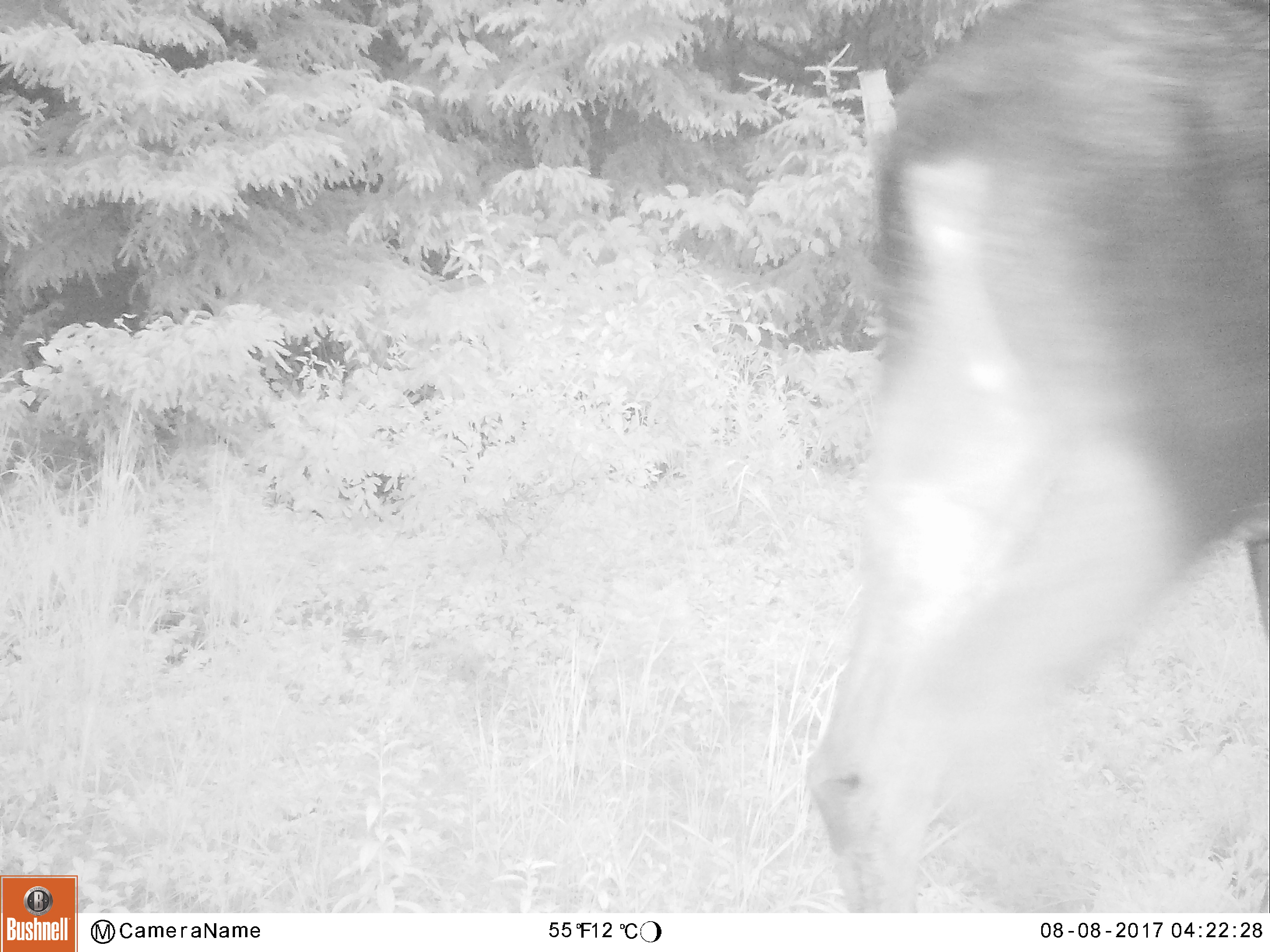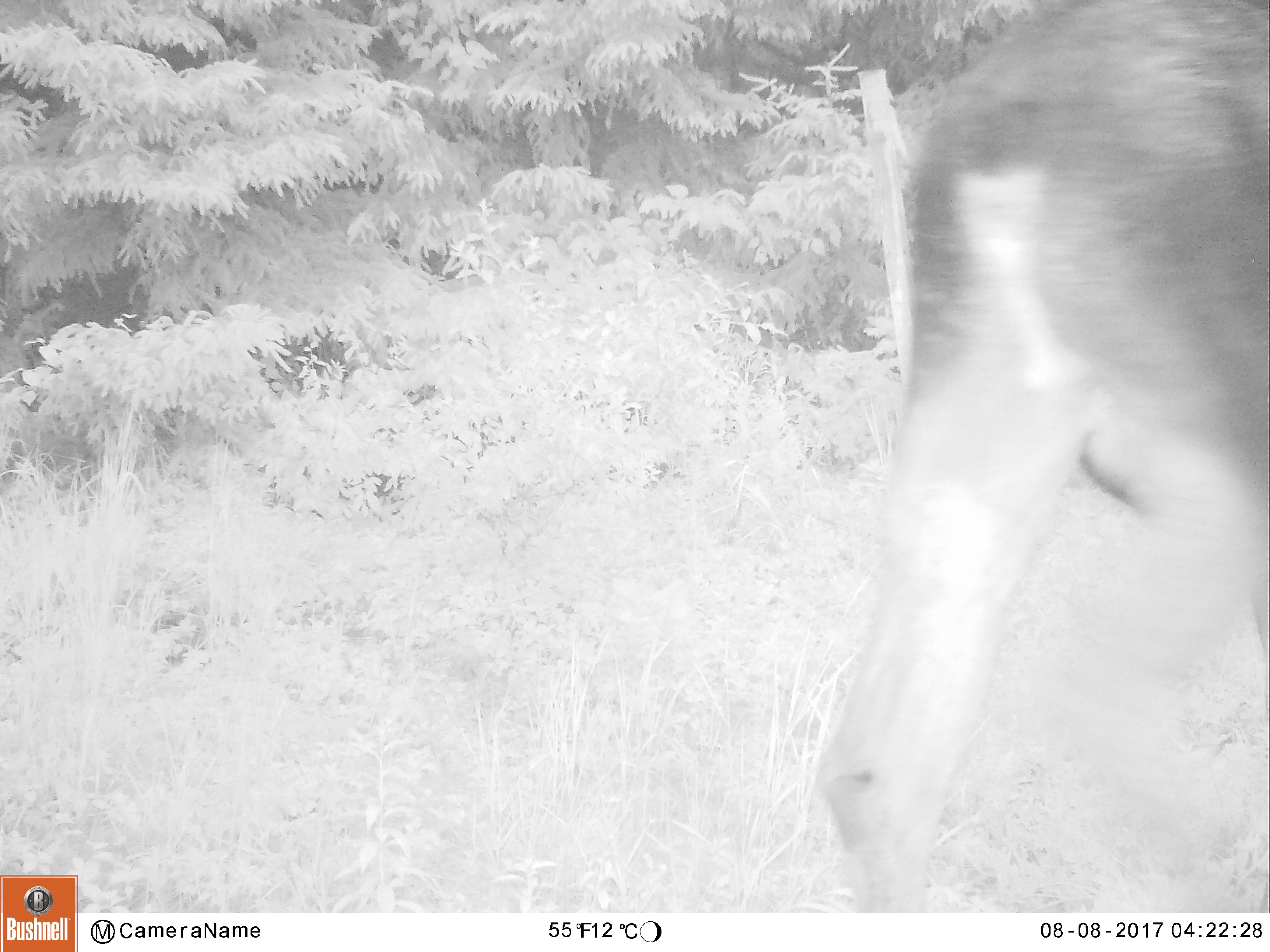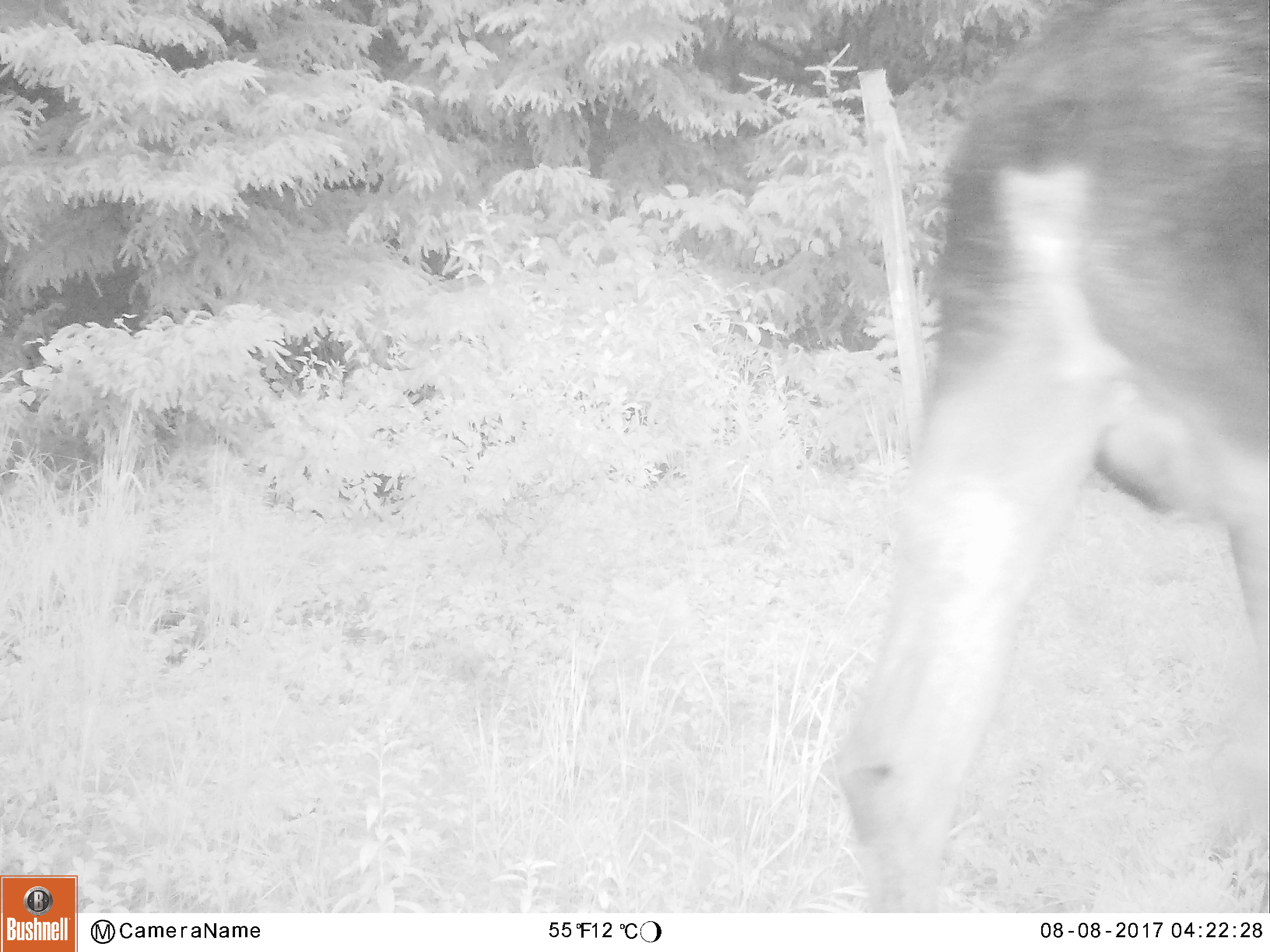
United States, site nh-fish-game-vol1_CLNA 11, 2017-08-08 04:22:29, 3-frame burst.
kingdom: Animalia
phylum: Chordata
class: Mammalia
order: Artiodactyla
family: Cervidae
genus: Alces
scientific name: Alces alces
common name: moose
Moose (Alces alces).